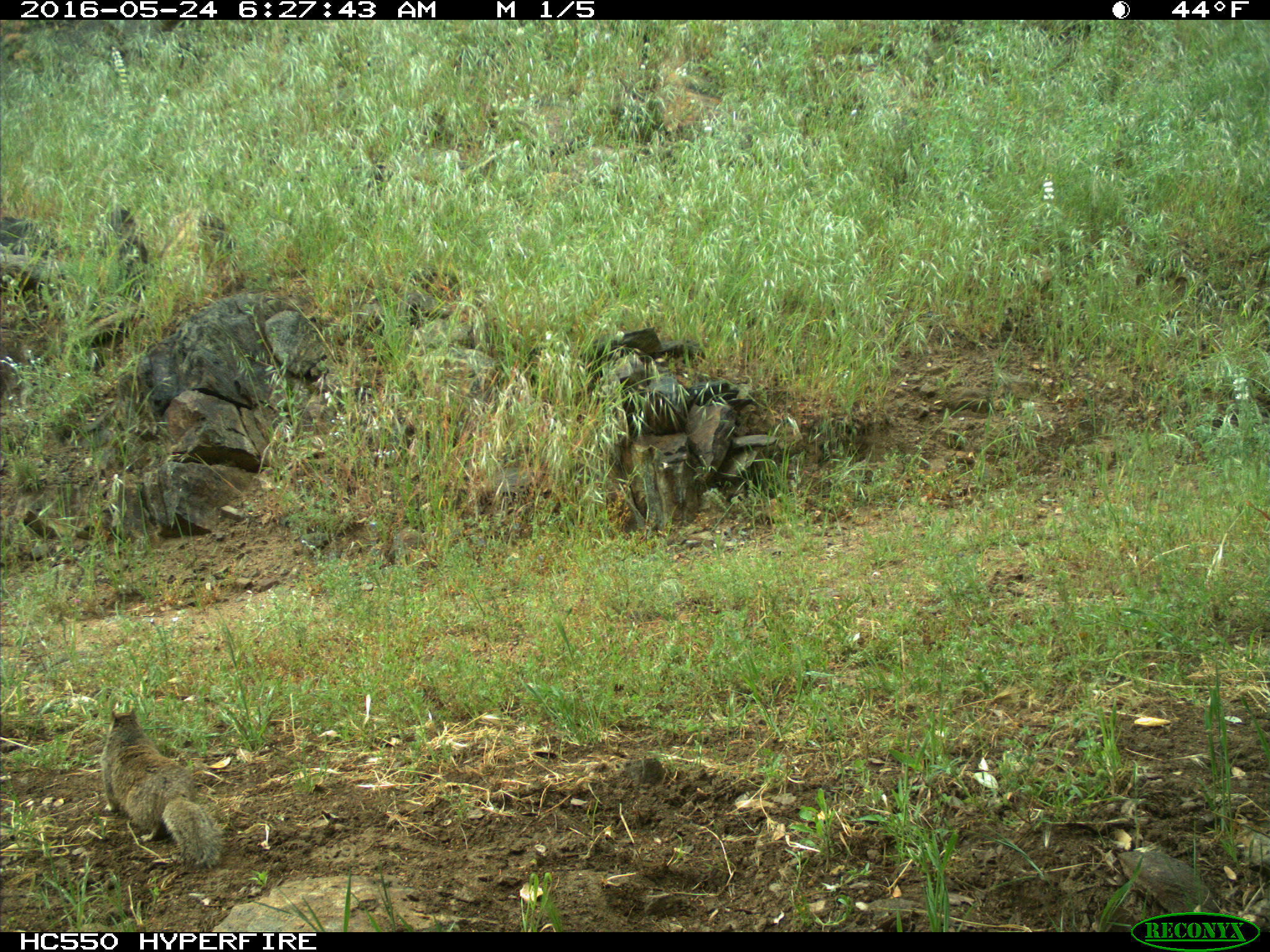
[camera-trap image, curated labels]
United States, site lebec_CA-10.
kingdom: Animalia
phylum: Chordata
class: Mammalia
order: Rodentia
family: Sciuridae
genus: Otospermophilus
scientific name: Otospermophilus beecheyi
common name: california ground squirrel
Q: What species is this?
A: Otospermophilus beecheyi (california ground squirrel).